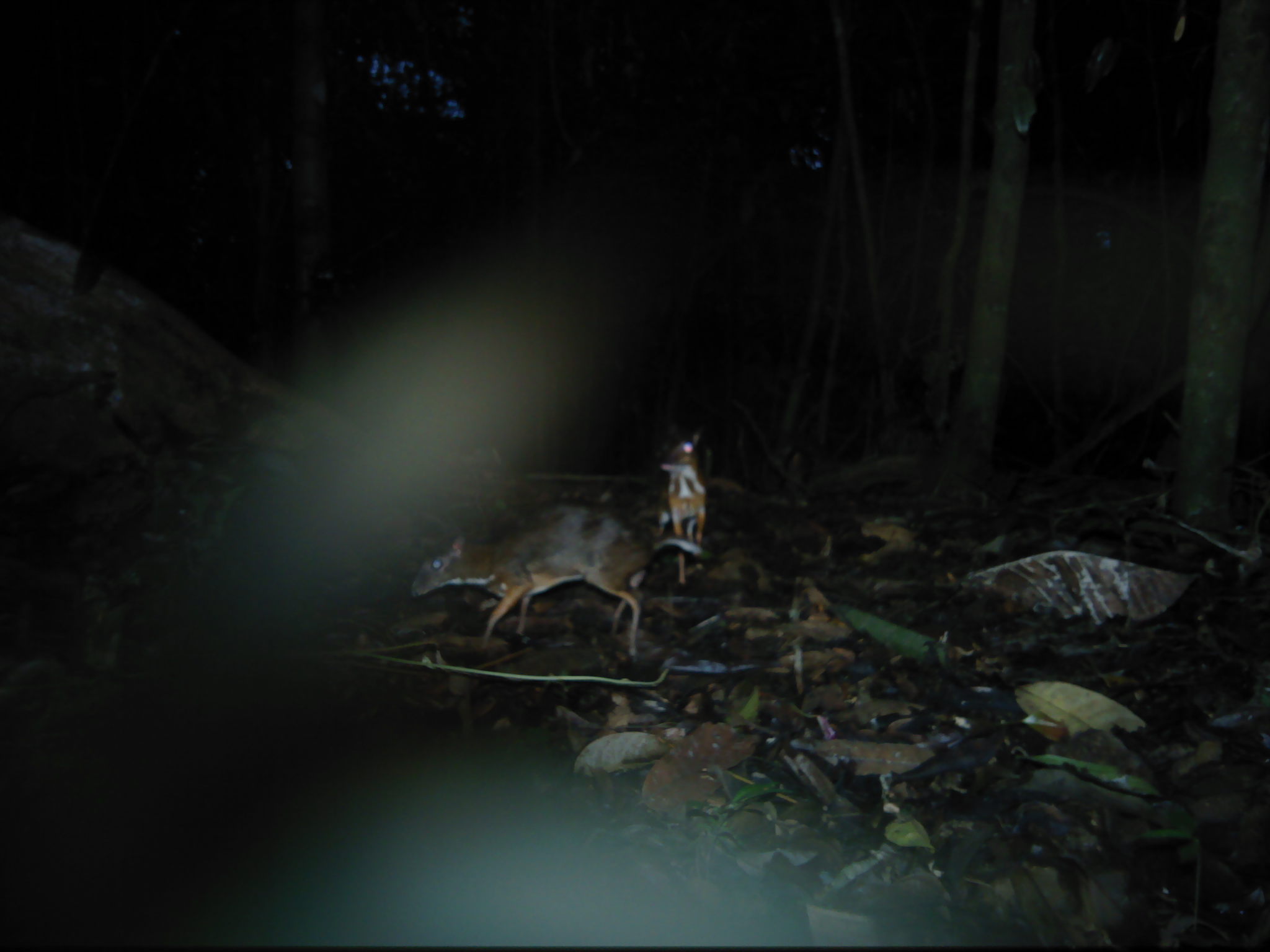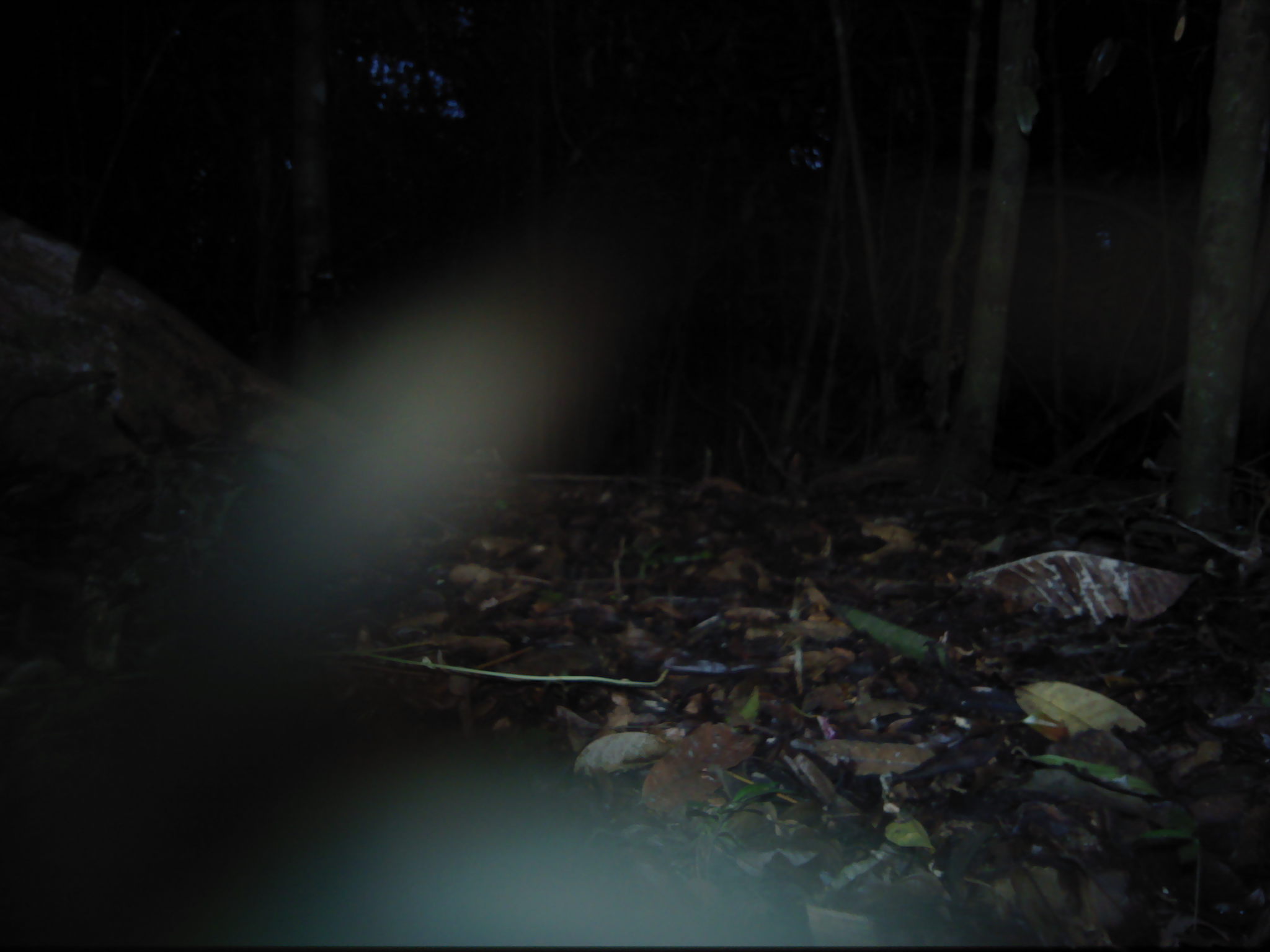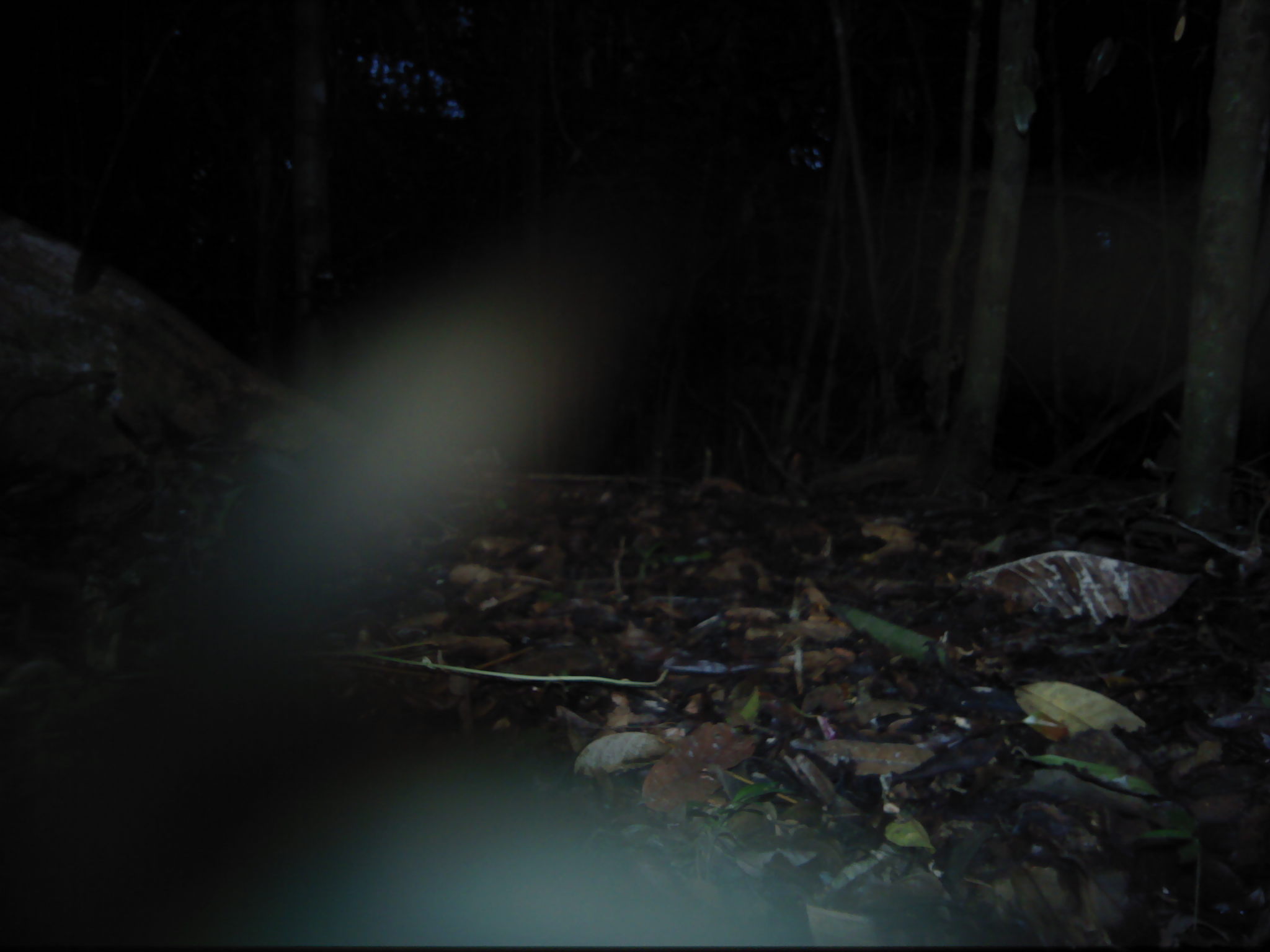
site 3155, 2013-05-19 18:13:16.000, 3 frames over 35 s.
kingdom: Animalia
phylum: Chordata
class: Mammalia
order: Artiodactyla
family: Tragulidae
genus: Tragulus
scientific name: Tragulus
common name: mouse-deer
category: tragulus sp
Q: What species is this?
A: Tragulus sp (mouse-deer) (Tragulus).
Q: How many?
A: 2.